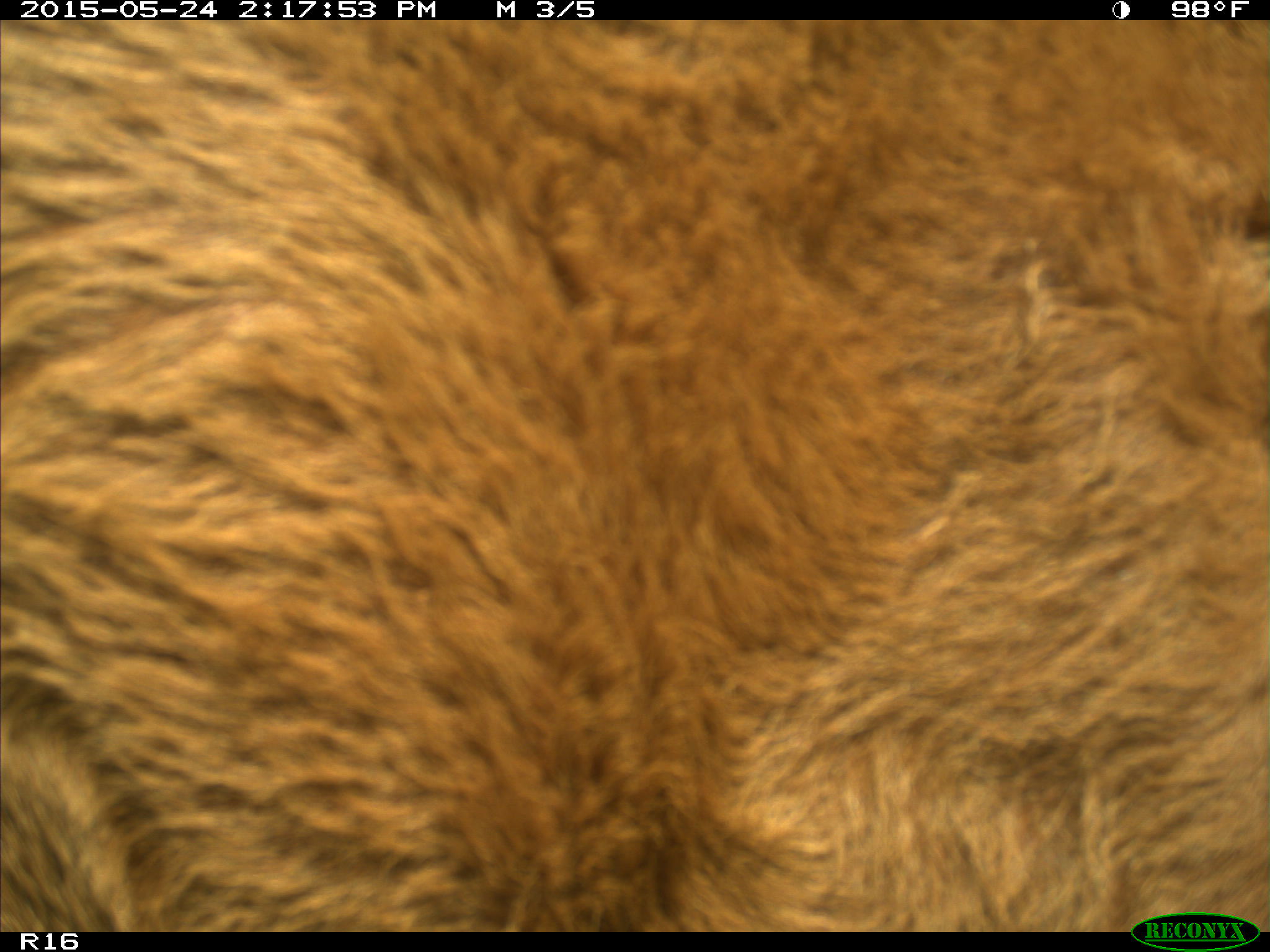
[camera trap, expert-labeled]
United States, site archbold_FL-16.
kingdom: Animalia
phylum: Chordata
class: Mammalia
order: Artiodactyla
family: Bovidae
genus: Bos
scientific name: Bos taurus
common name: domestic cow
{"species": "Bos taurus (domestic cow)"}